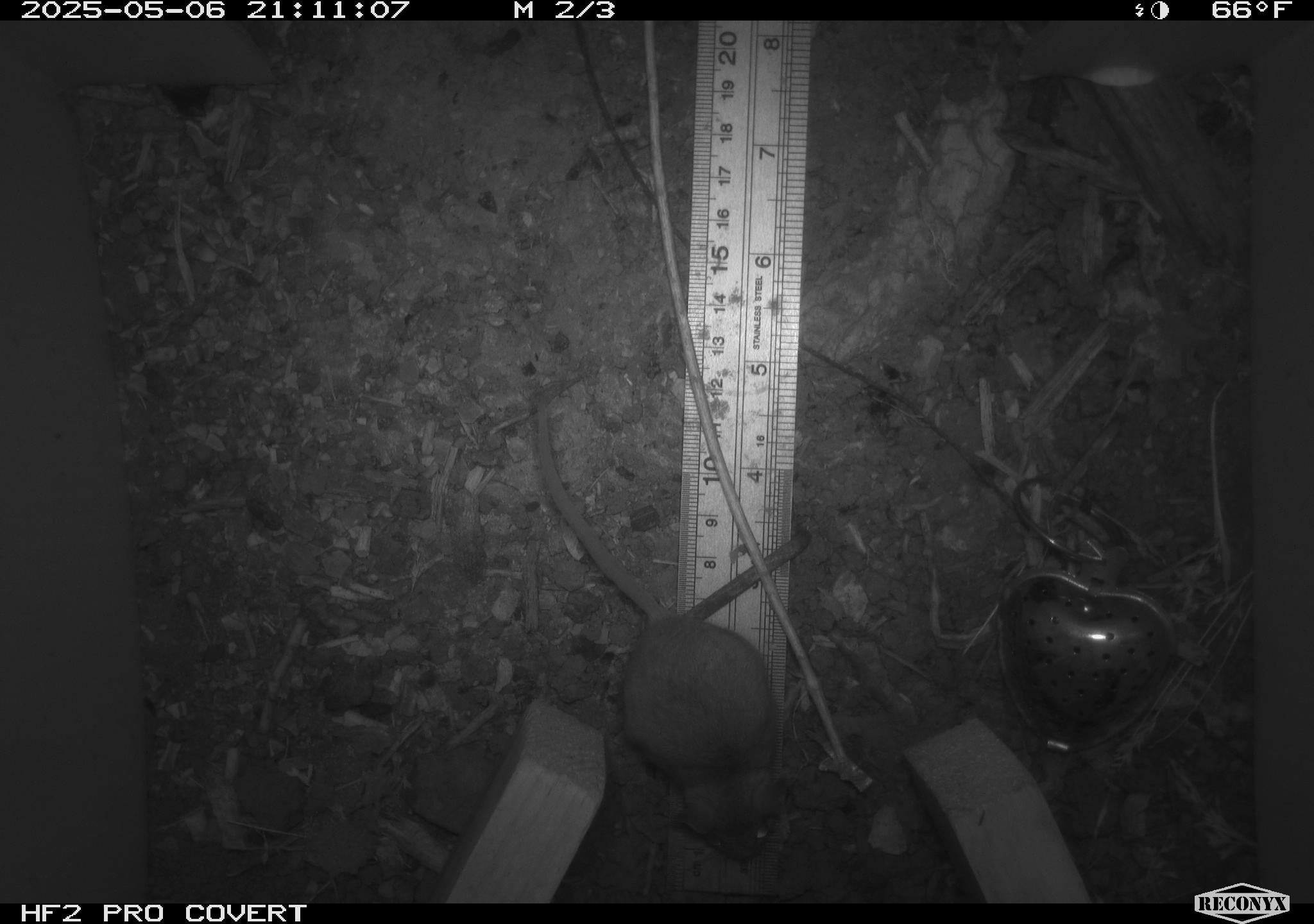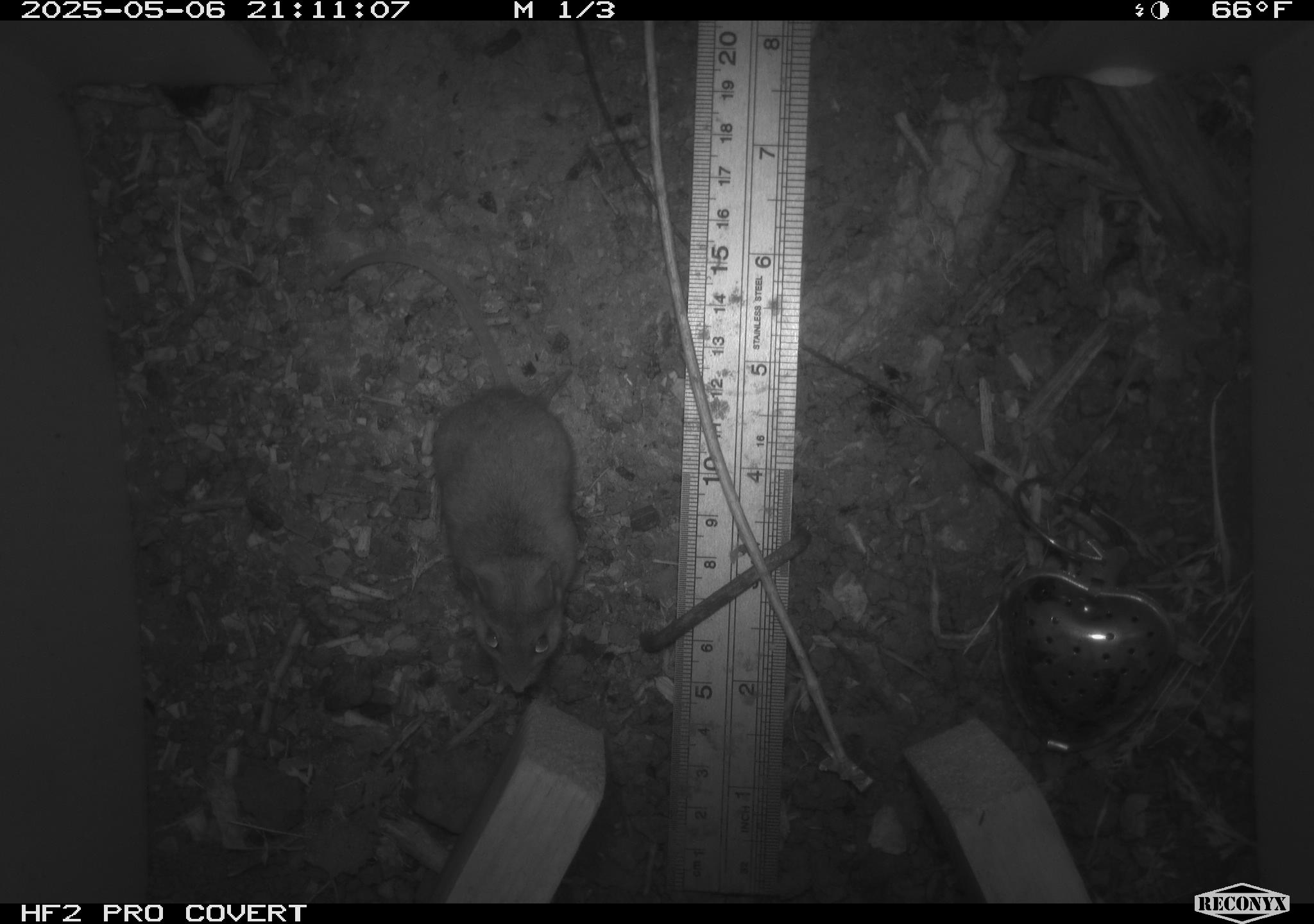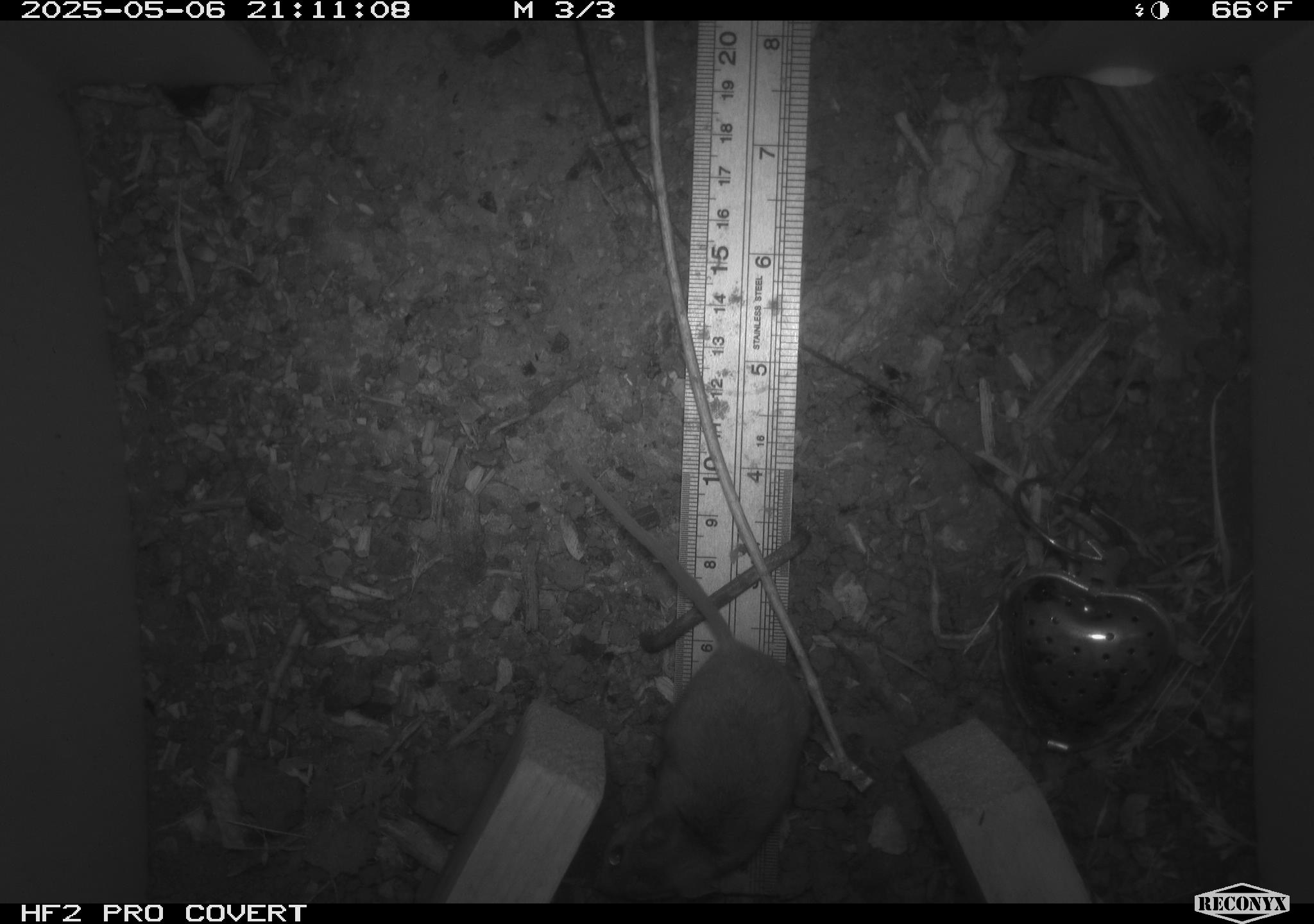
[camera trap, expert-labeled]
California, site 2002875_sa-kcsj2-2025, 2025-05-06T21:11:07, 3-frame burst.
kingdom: Animalia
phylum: Chordata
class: Mammalia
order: Rodentia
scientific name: Rodentia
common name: rodent